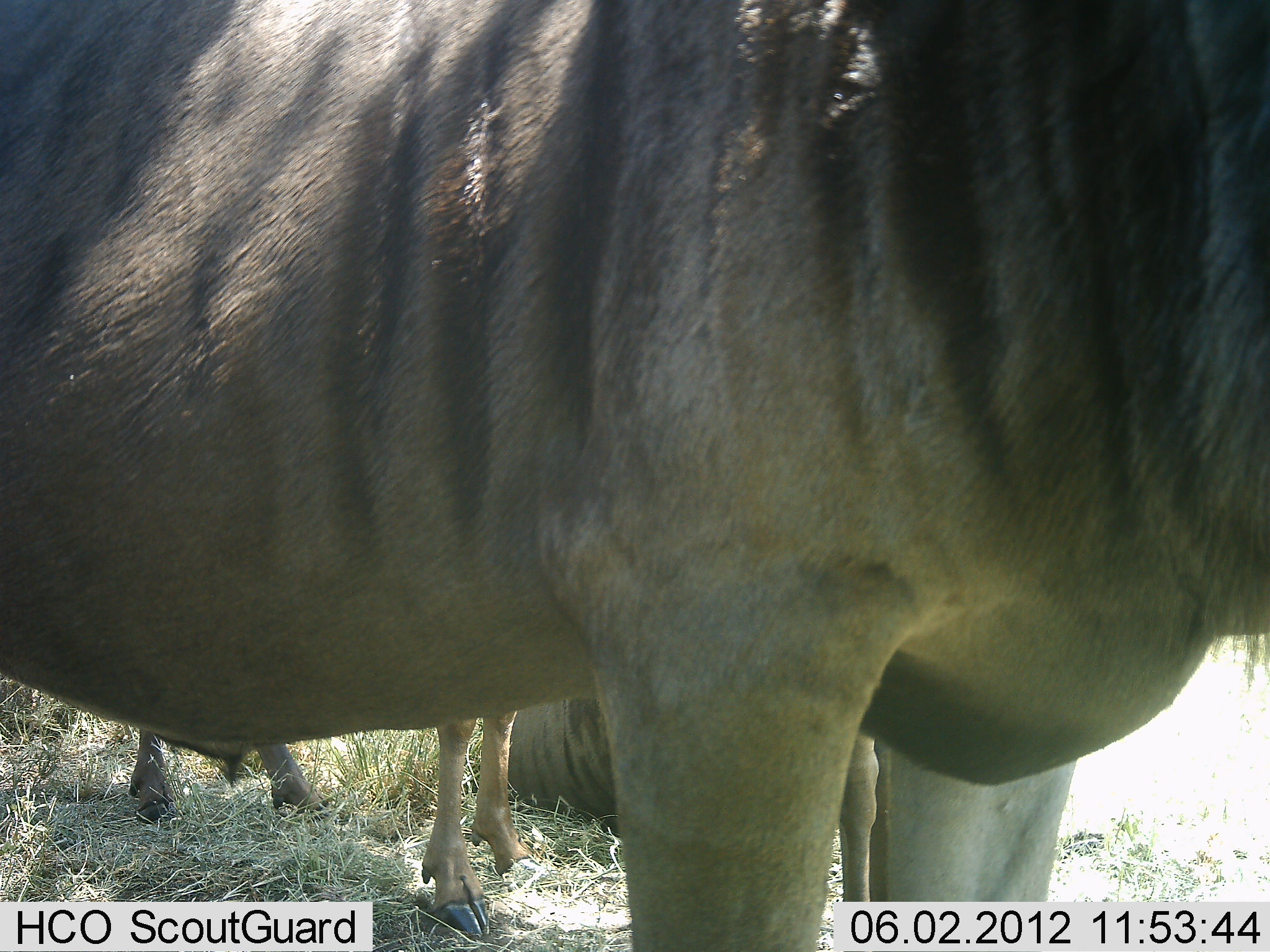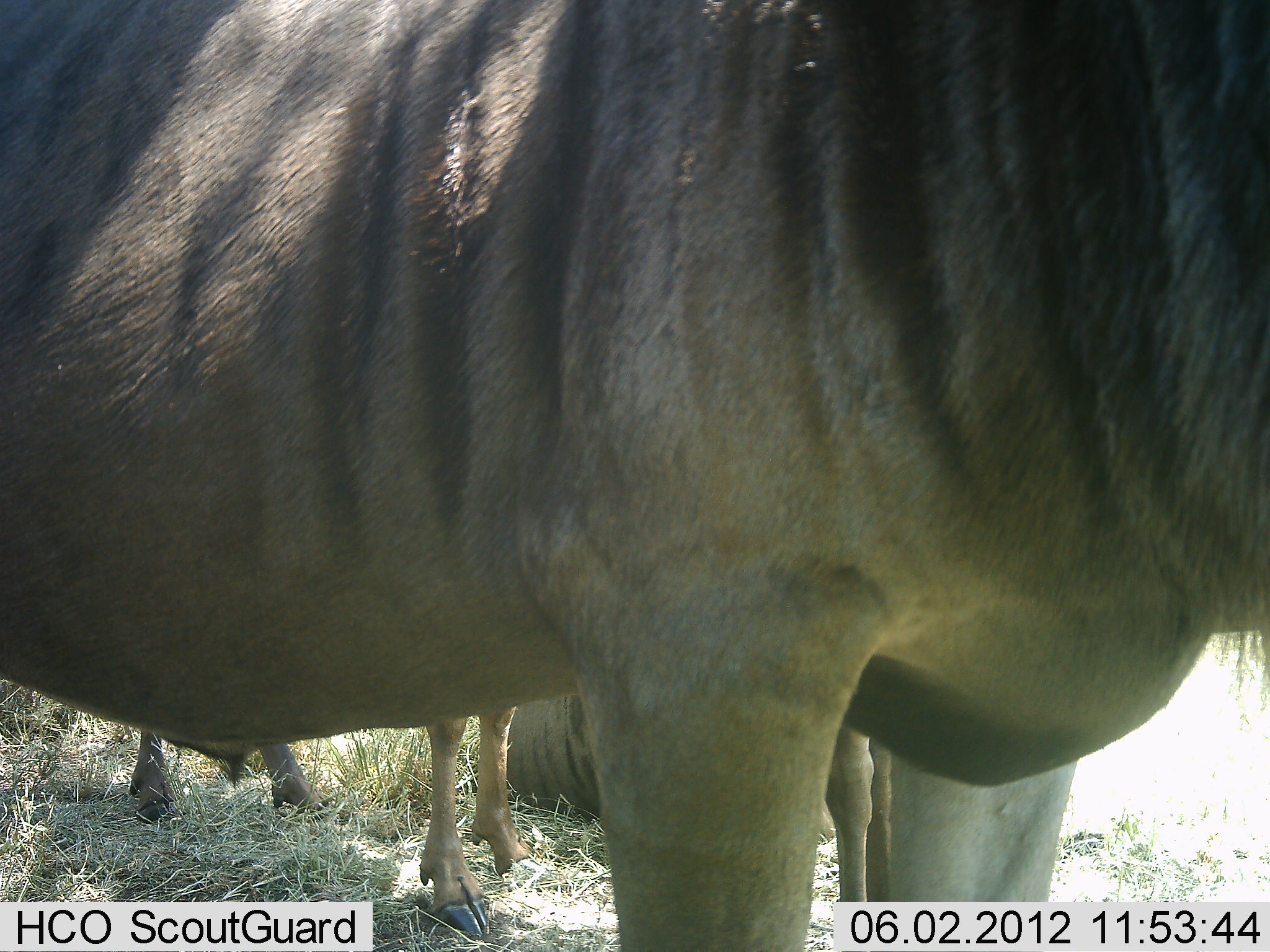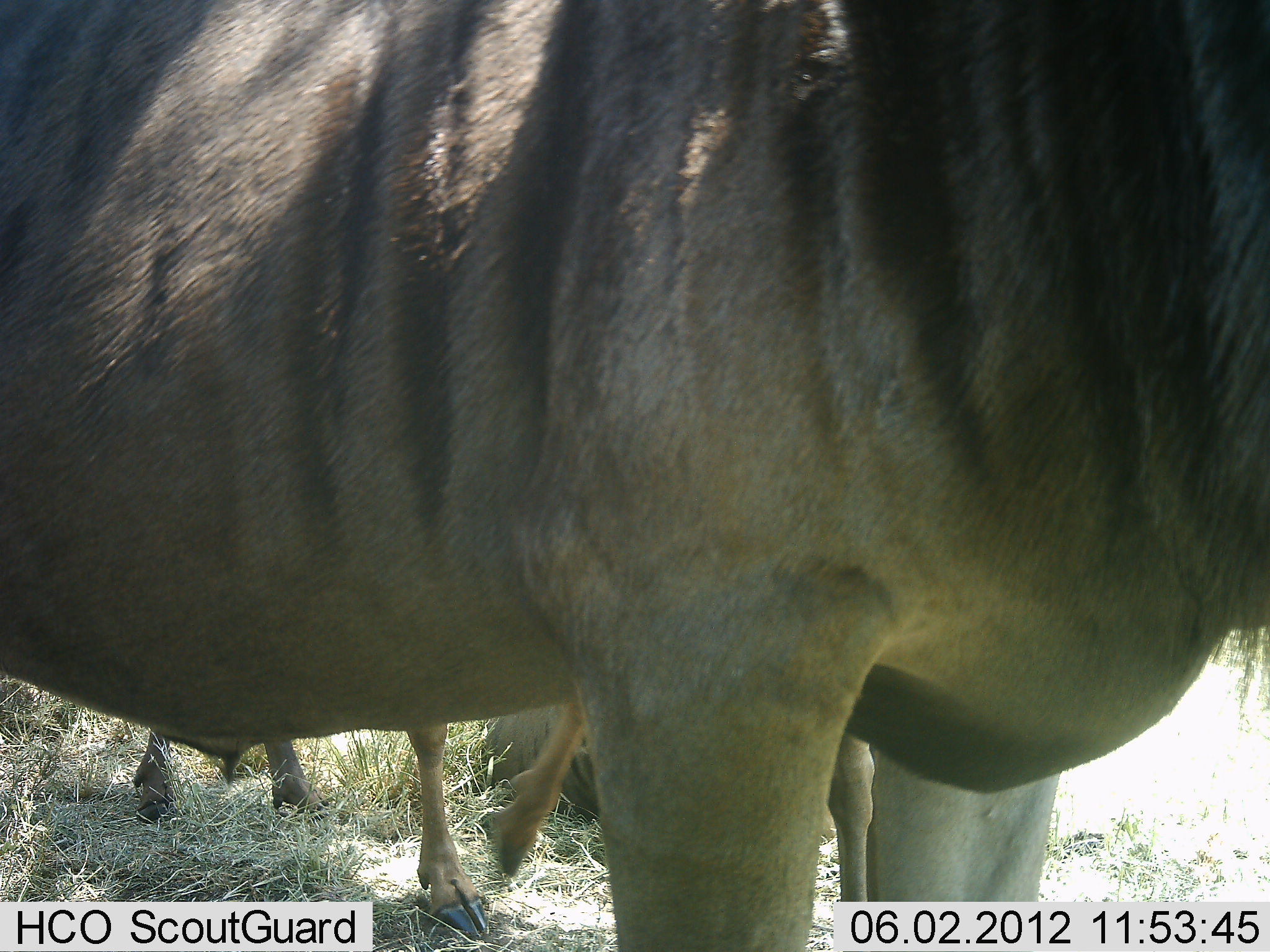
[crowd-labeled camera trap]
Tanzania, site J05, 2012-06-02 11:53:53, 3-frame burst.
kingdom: Animalia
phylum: Chordata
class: Mammalia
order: Artiodactyla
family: Bovidae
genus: Connochaetes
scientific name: Connochaetes taurinus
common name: blue wildebeest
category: wildebeest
Wildebeest (blue wildebeest) (Connochaetes taurinus), count 4. Behavior (volunteer vote fractions): standing 100%, resting 100%, moving 0%, interacting 0%. Young present (vote fraction): 10%. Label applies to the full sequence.